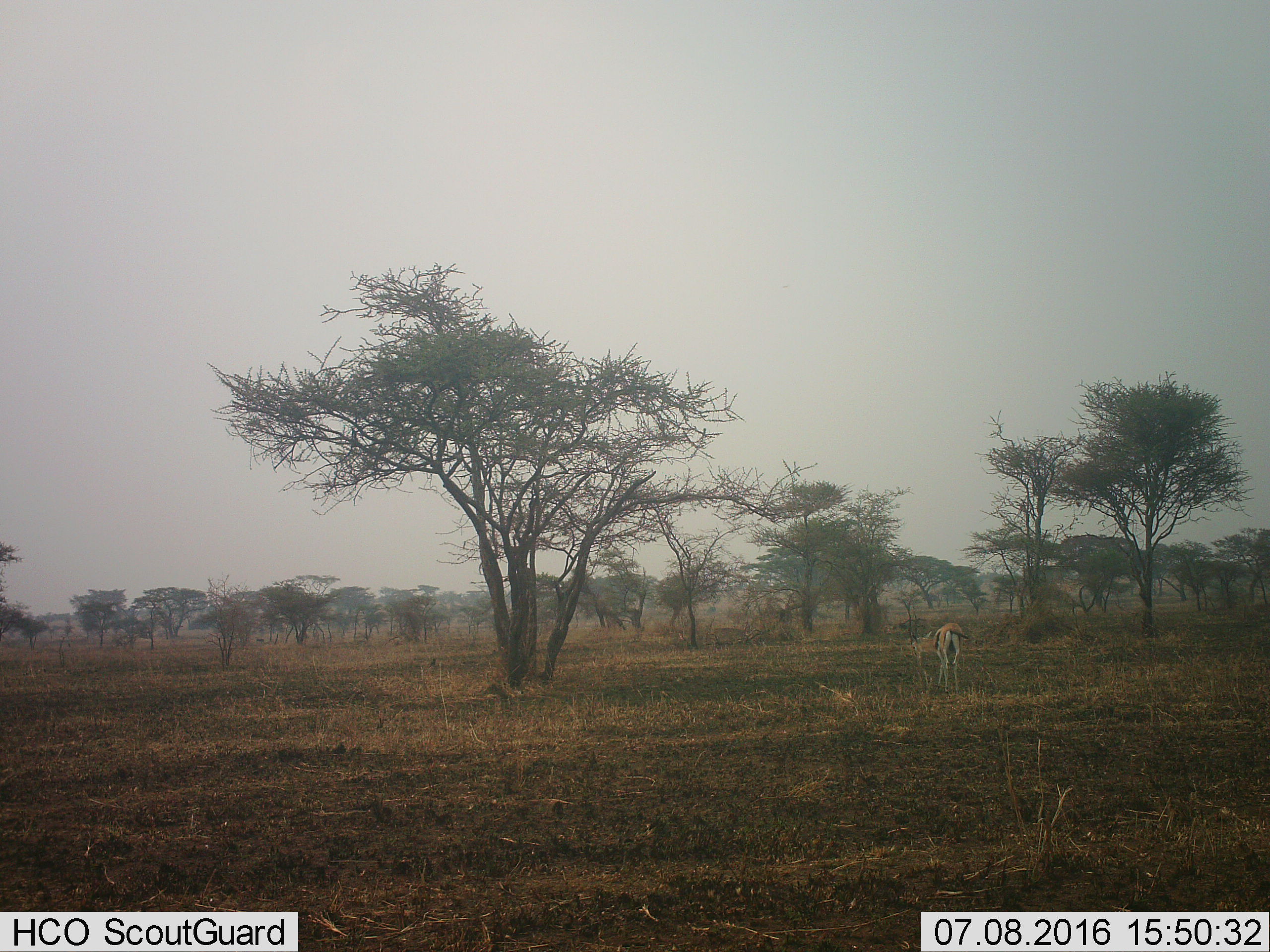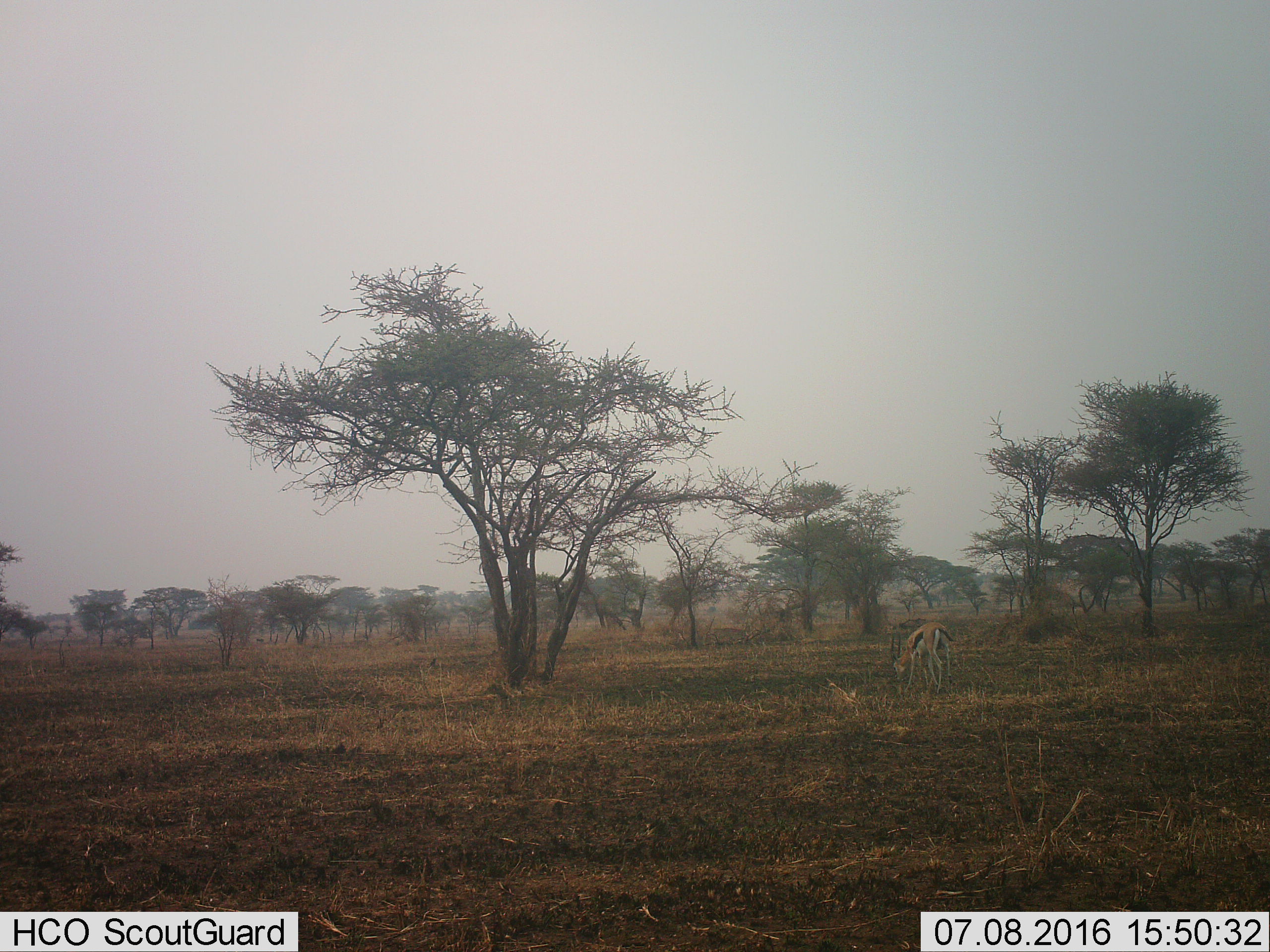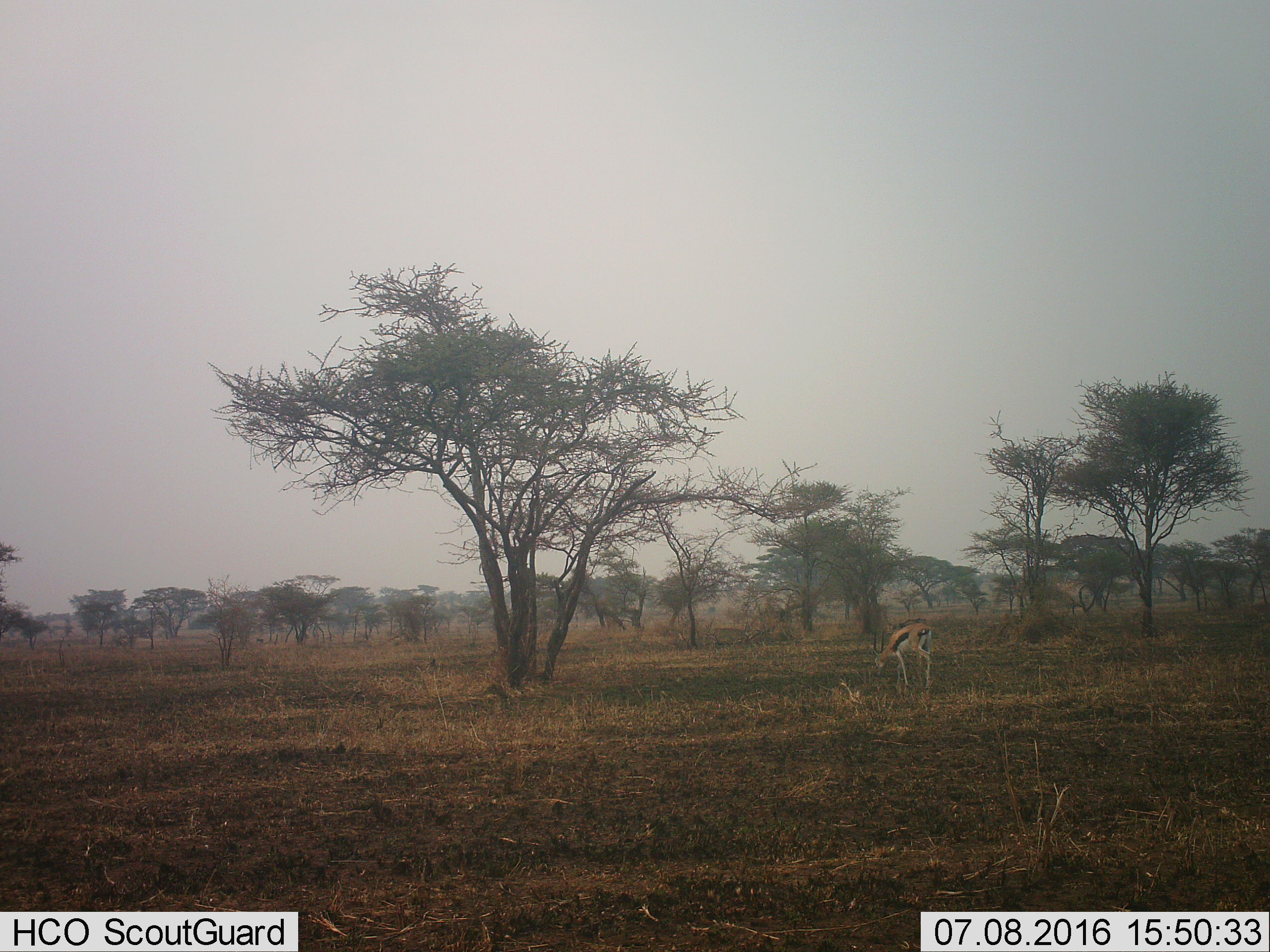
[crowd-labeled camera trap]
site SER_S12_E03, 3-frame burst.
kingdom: Animalia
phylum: Chordata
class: Mammalia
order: Artiodactyla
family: Bovidae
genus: Eudorcas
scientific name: Eudorcas thomsonii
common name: thomson's gazelle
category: gazellethomsons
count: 1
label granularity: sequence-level